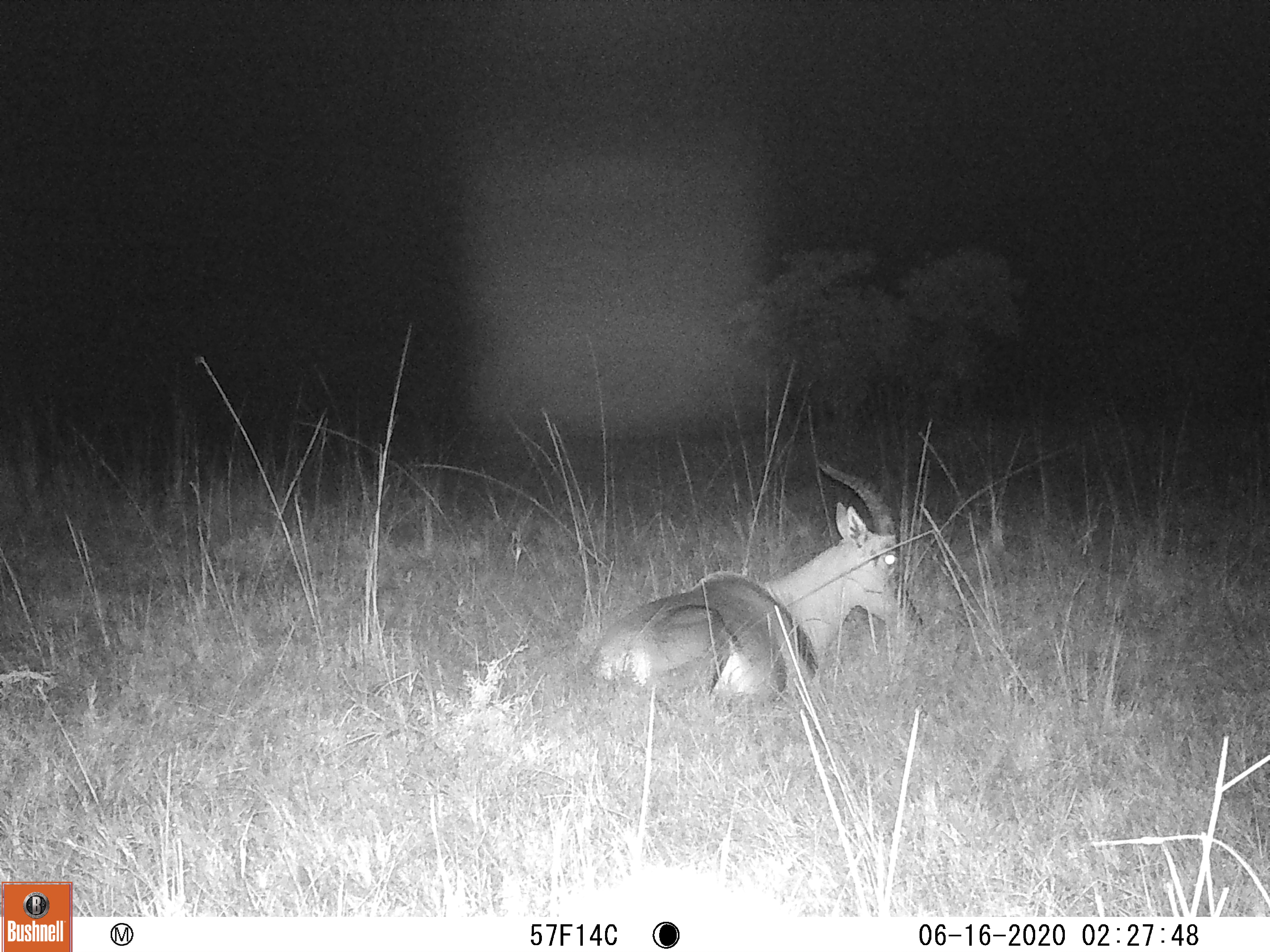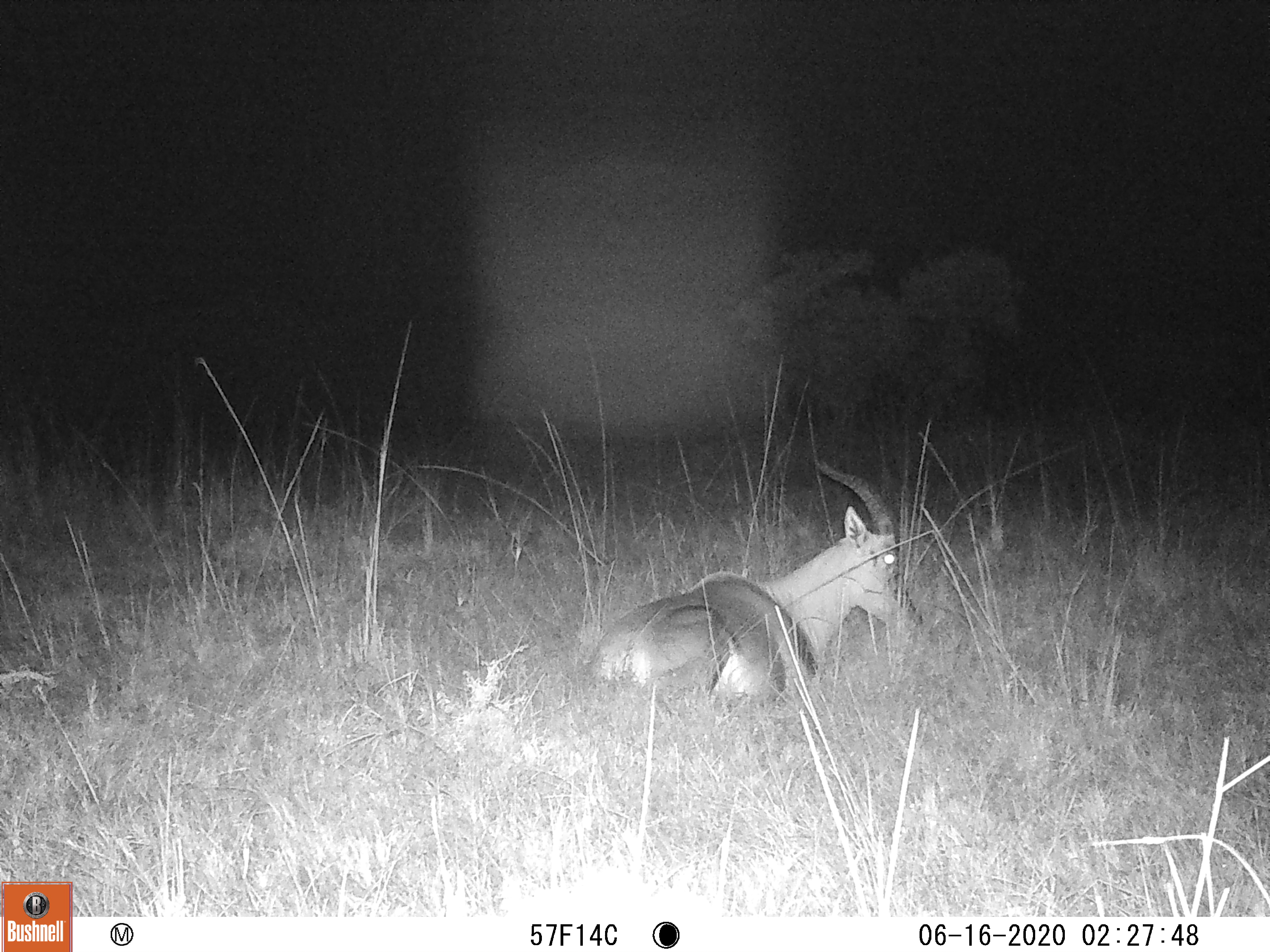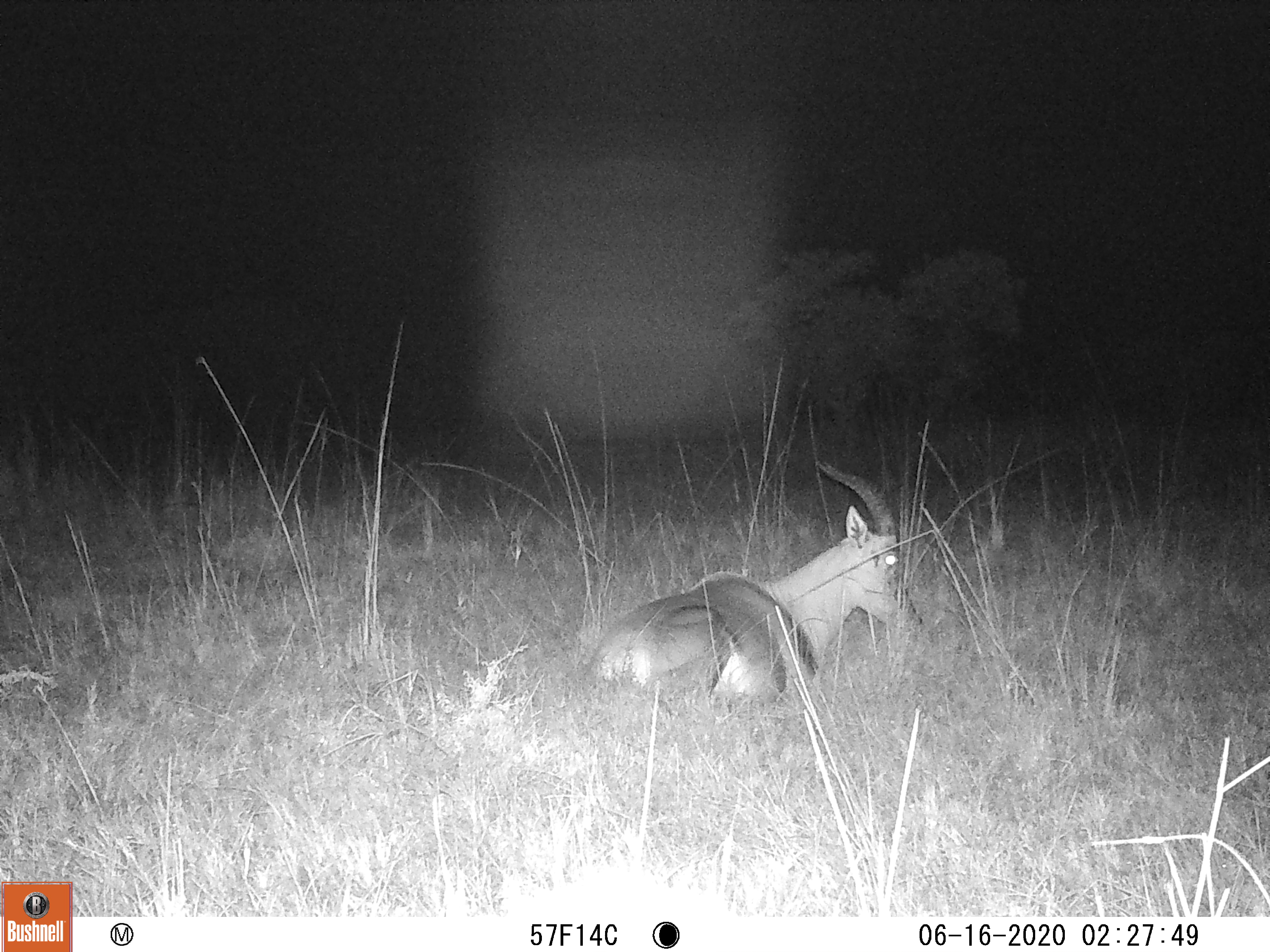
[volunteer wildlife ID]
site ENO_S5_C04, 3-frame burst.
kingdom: Animalia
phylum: Chordata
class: Mammalia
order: Artiodactyla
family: Bovidae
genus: Damaliscus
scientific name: Damaliscus lunatus jimela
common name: topi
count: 1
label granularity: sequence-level